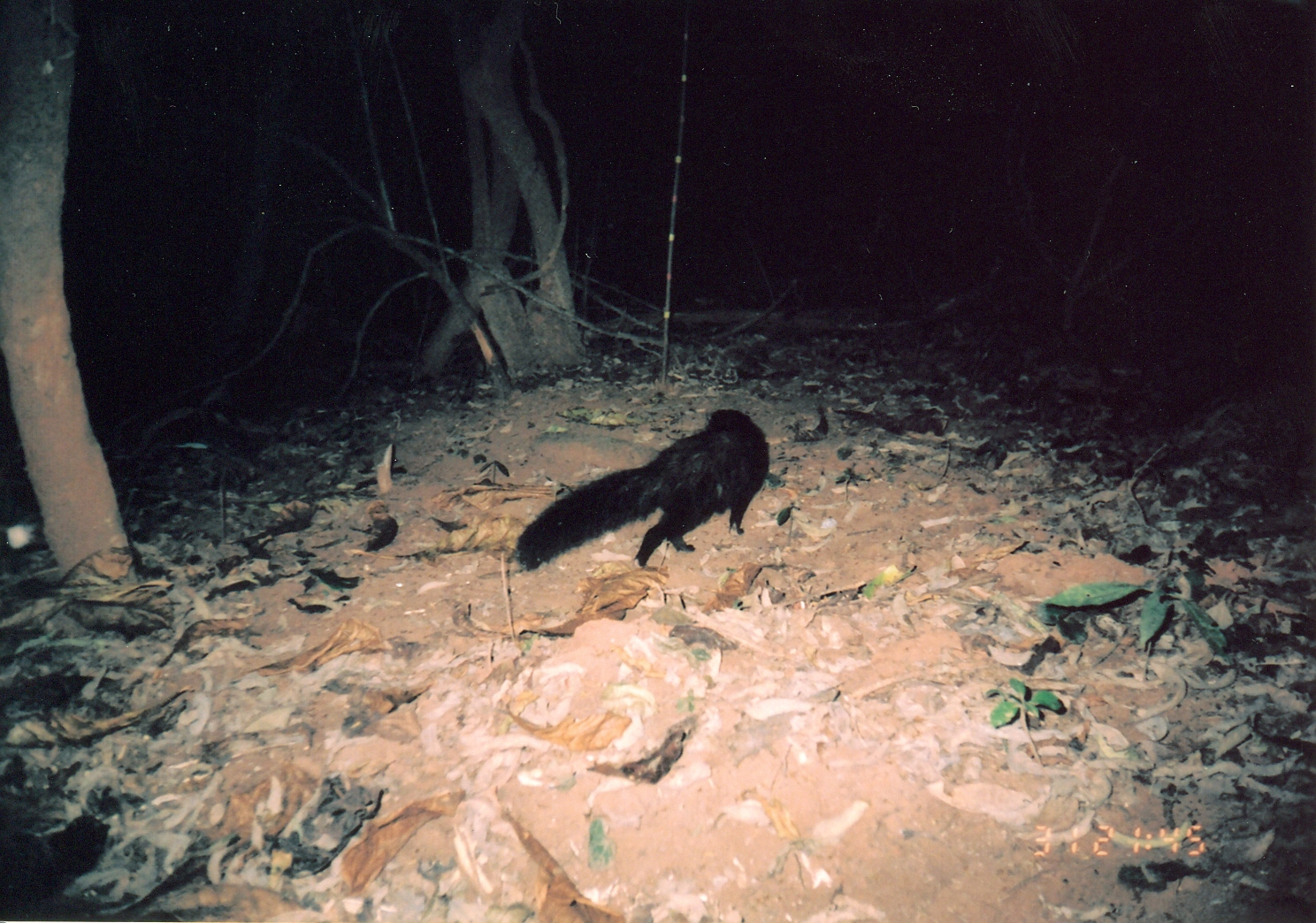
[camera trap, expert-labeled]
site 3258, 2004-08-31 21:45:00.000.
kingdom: Animalia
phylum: Chordata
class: Mammalia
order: Carnivora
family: Herpestidae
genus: Bdeogale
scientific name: Bdeogale crassicauda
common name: bushy-tailed mongoose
Bdeogale crassicauda (bushy-tailed mongoose), count 1.